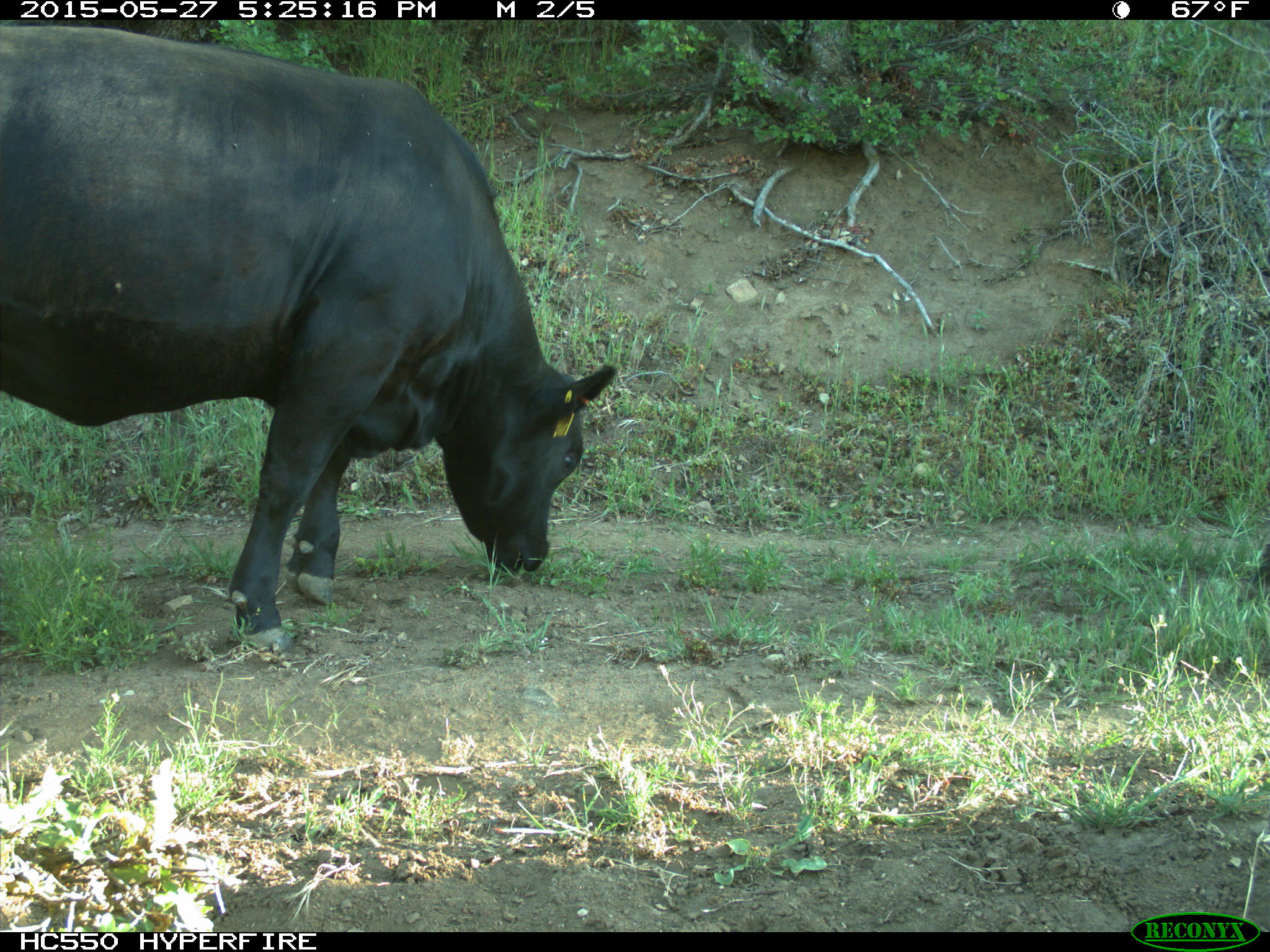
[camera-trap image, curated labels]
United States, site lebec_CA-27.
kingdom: Animalia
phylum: Chordata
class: Mammalia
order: Artiodactyla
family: Bovidae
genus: Bos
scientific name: Bos taurus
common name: domestic cow